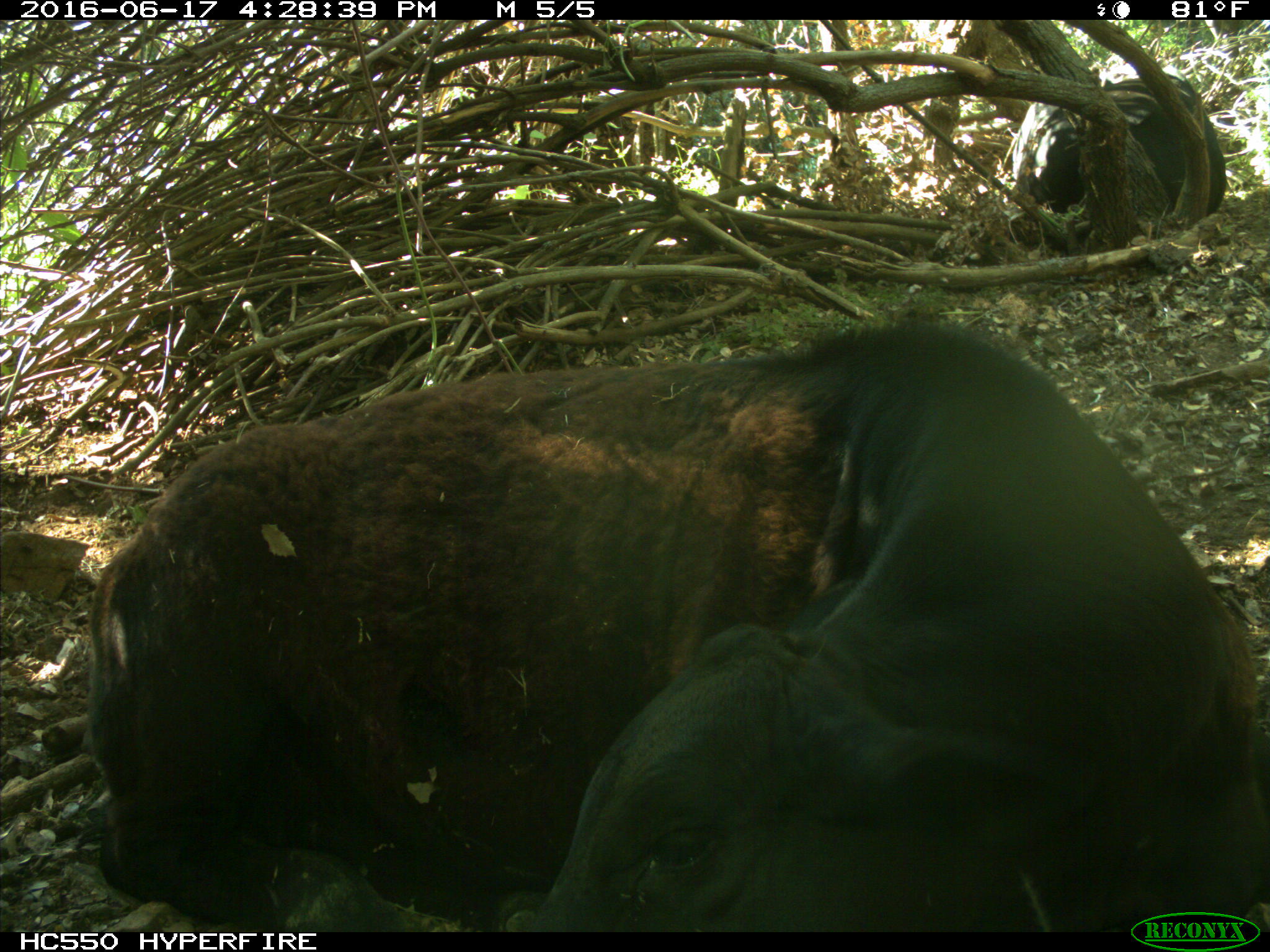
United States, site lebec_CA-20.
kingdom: Animalia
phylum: Chordata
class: Mammalia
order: Artiodactyla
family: Bovidae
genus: Bos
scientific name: Bos taurus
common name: domestic cow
Bos taurus (domestic cow).